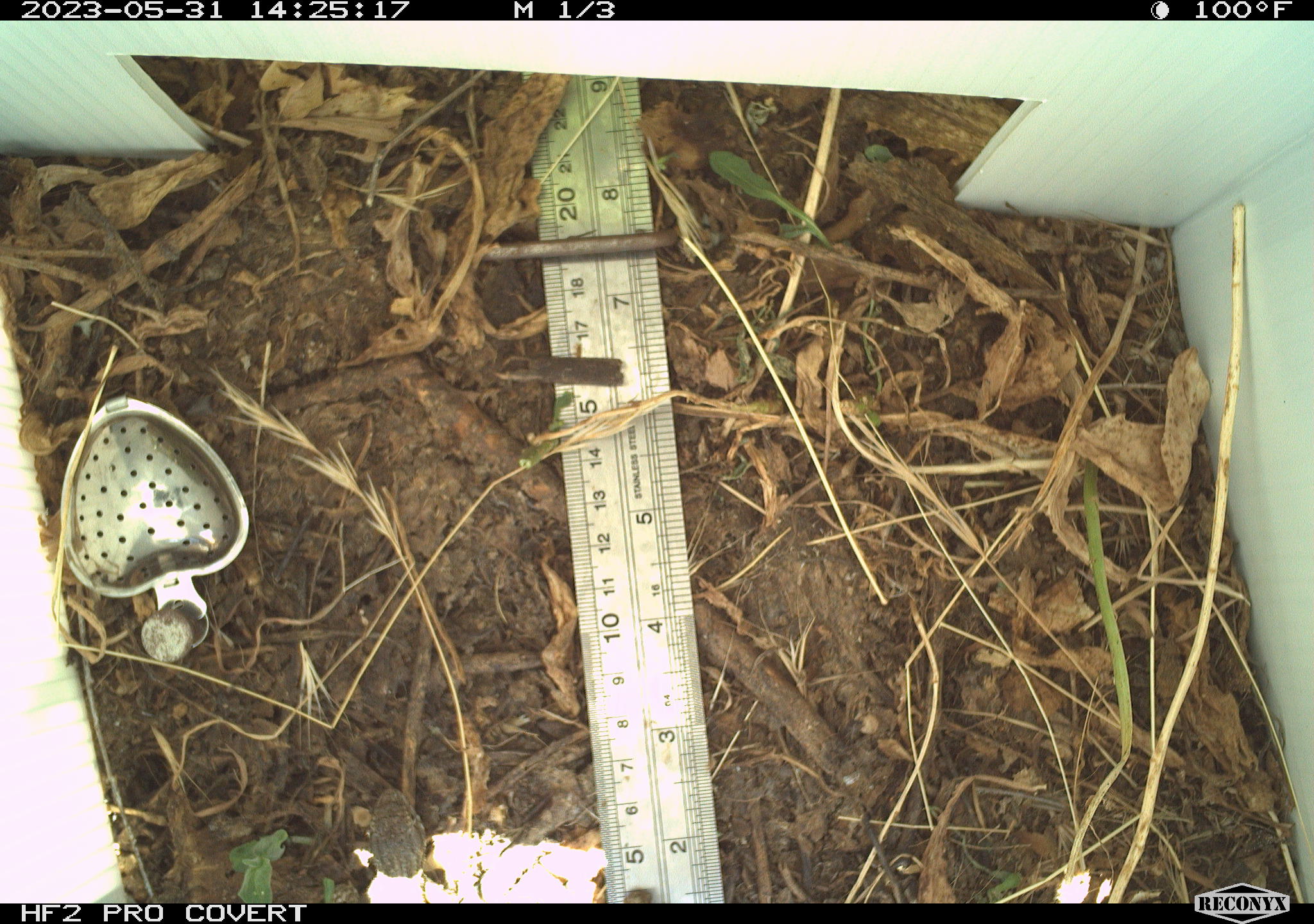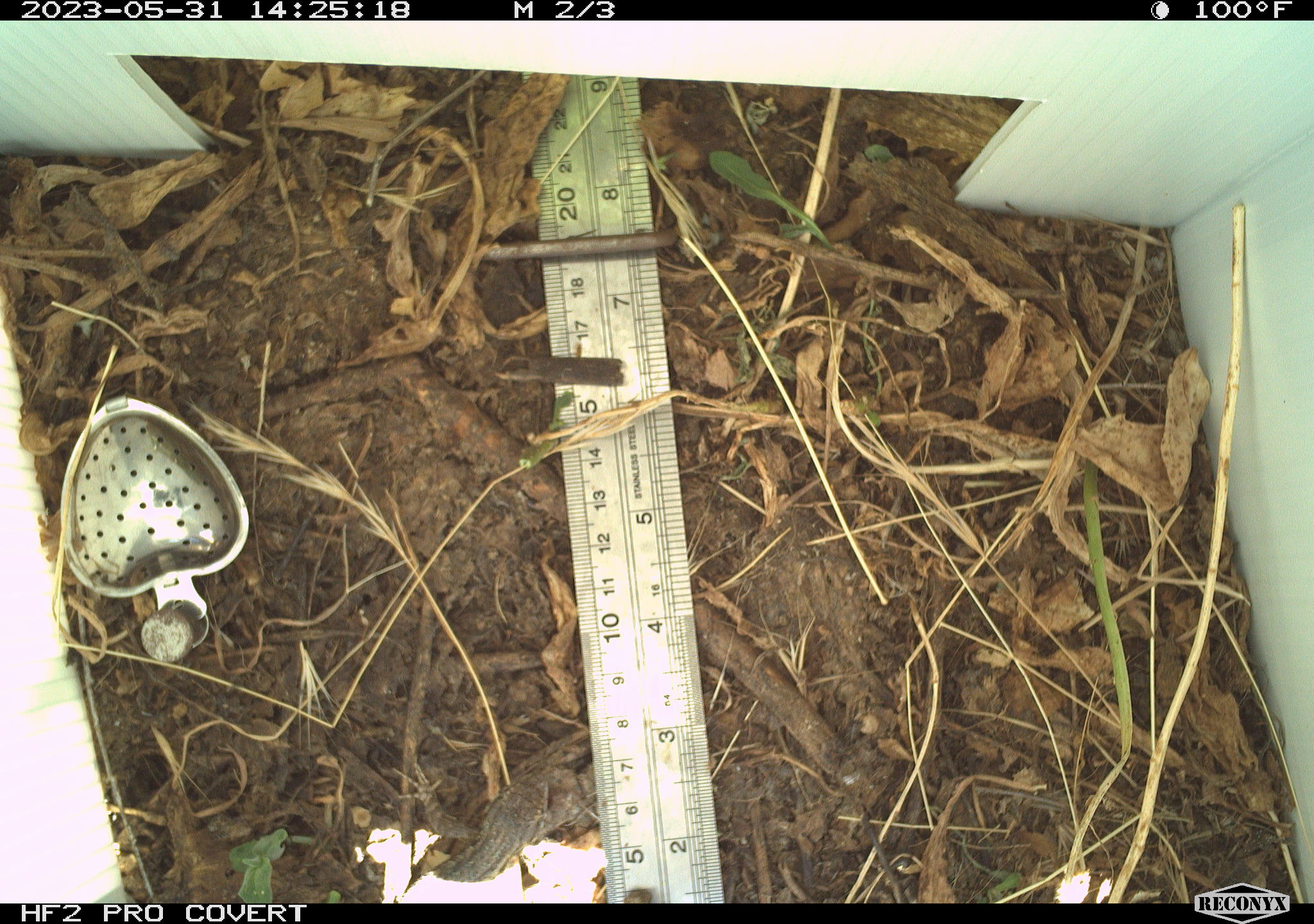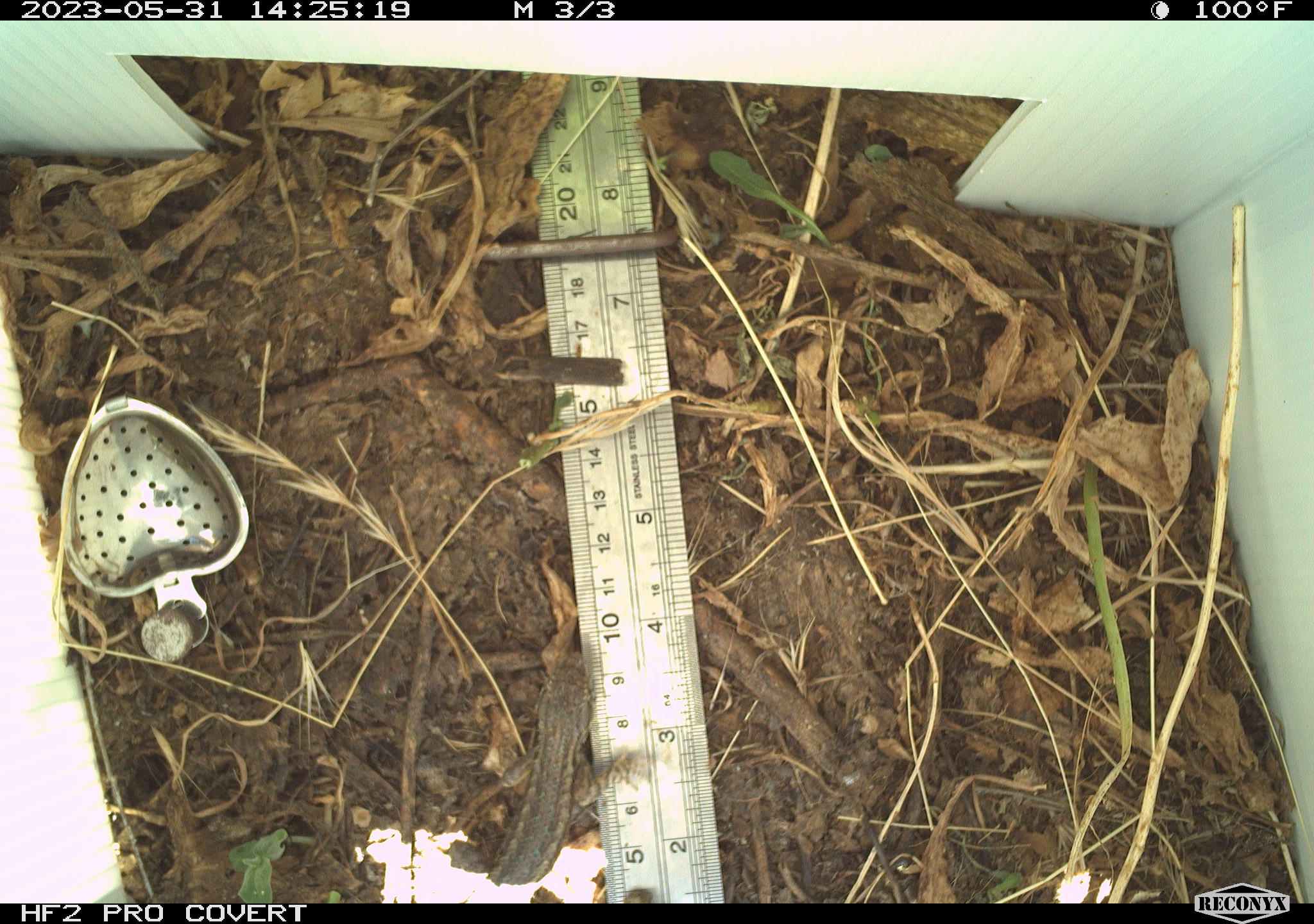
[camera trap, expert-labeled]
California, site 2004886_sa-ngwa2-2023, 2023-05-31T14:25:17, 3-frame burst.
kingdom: Animalia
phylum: Chordata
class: Reptilia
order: Squamata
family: Phrynosomatidae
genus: Sceloporus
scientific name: Sceloporus occidentalis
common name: western fence lizard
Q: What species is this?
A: Western fence lizard (Sceloporus occidentalis).